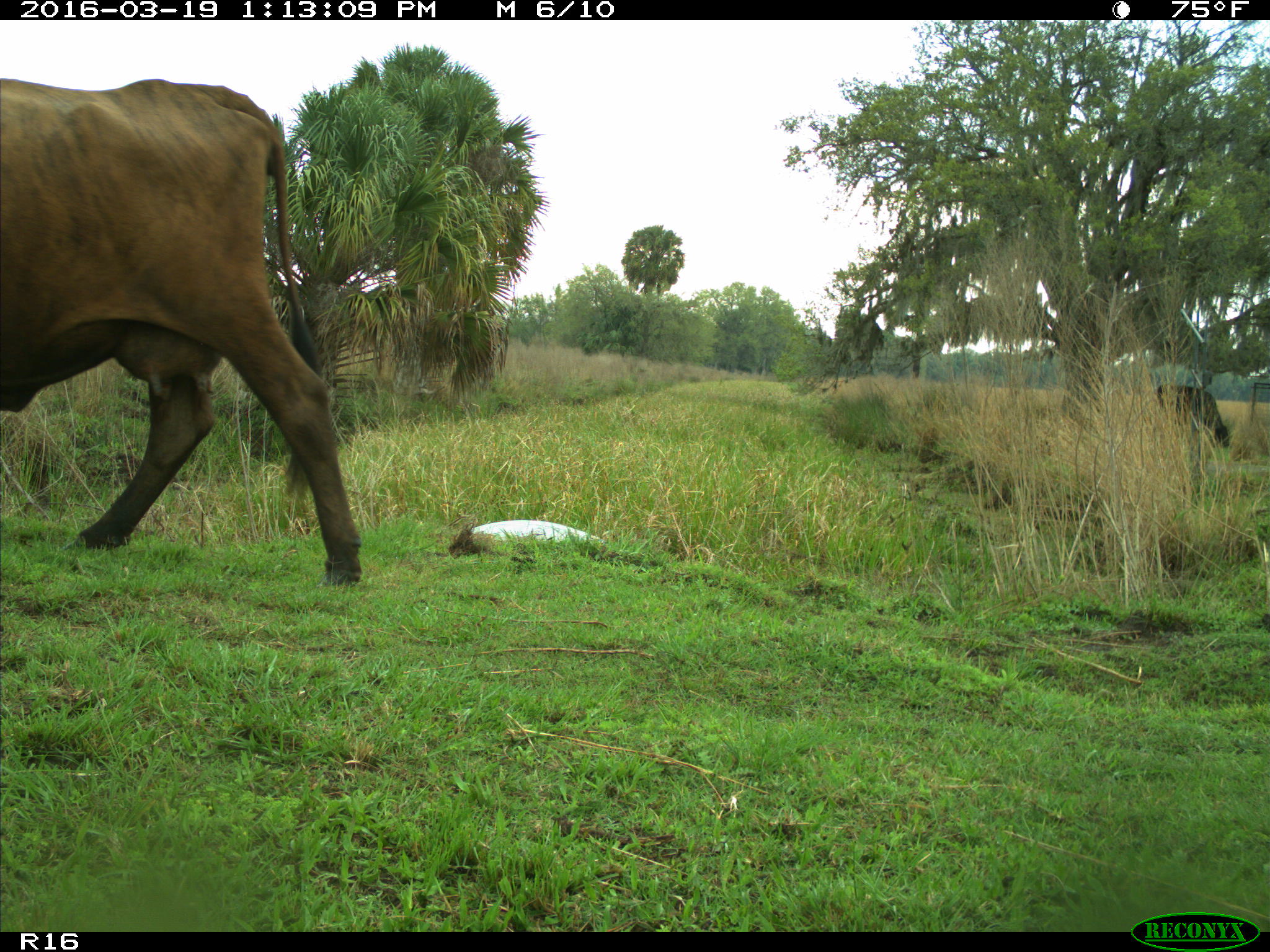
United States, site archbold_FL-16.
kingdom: Animalia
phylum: Chordata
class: Mammalia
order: Artiodactyla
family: Bovidae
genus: Bos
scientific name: Bos taurus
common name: domestic cow